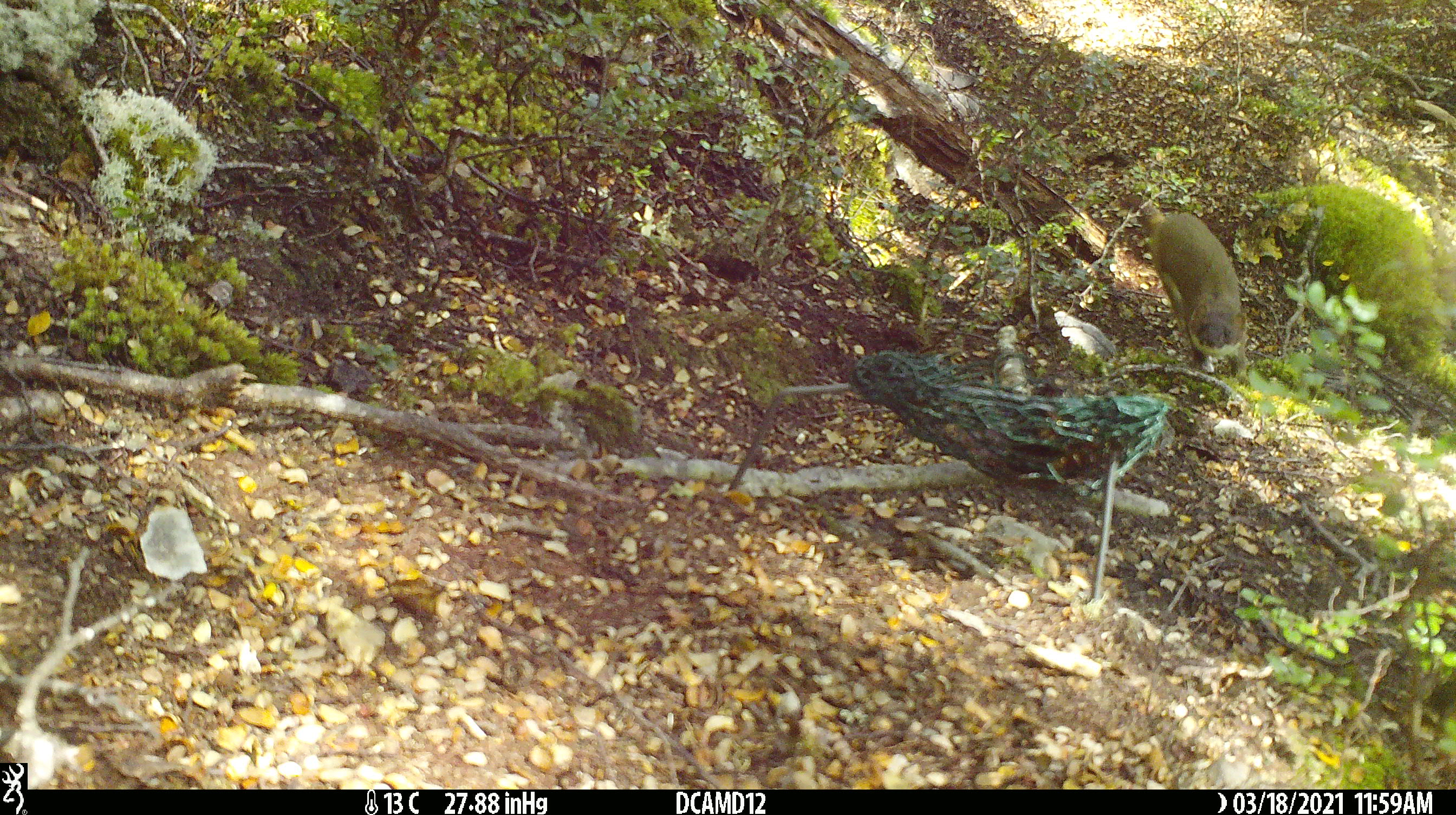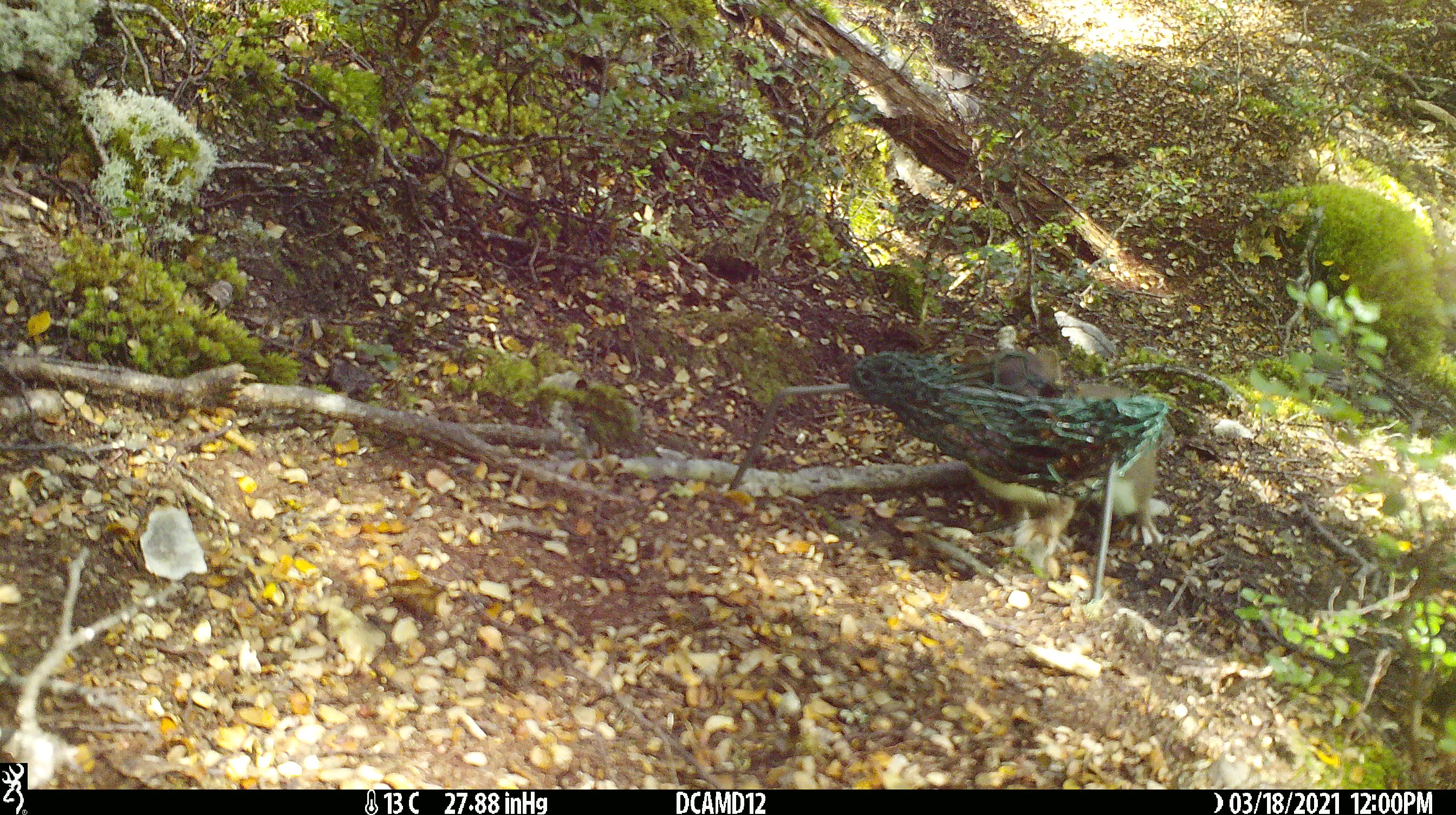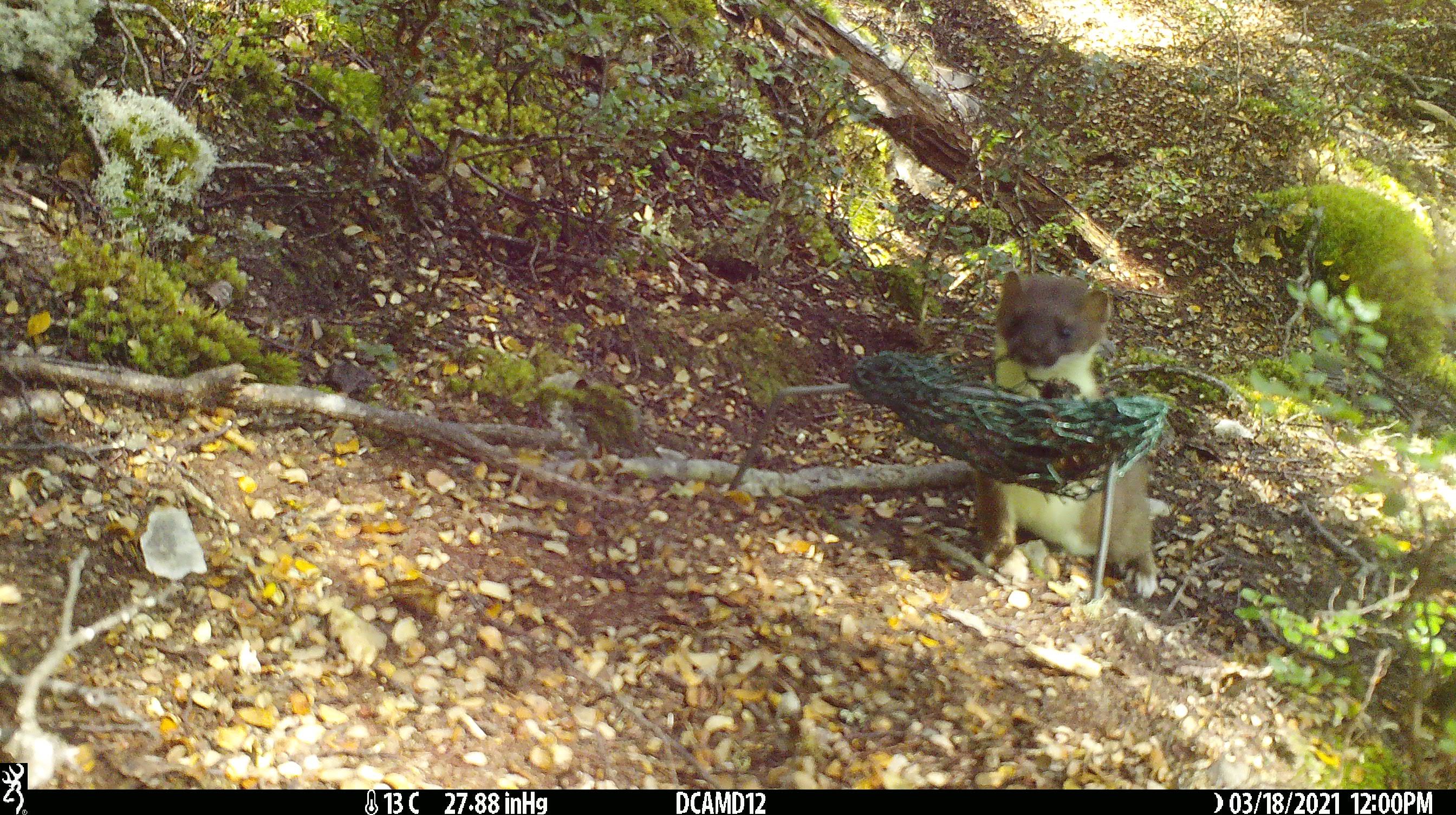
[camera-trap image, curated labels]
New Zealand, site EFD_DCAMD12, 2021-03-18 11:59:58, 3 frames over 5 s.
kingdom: Animalia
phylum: Chordata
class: Mammalia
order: Carnivora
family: Mustelidae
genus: Mustela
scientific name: Mustela erminea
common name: stoat